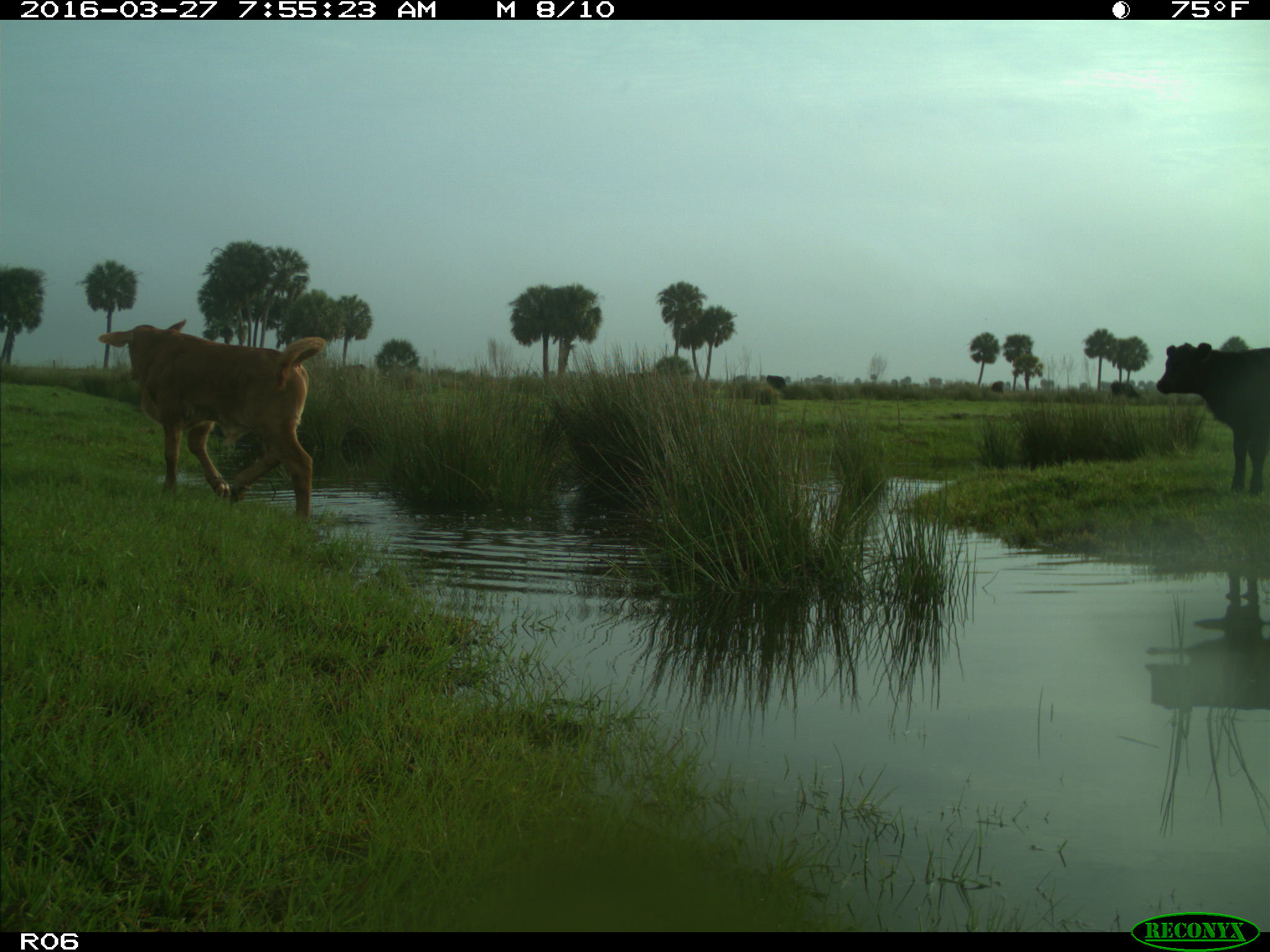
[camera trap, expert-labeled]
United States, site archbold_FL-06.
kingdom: Animalia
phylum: Chordata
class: Mammalia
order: Artiodactyla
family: Bovidae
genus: Bos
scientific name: Bos taurus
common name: domestic cow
Bos taurus (domestic cow).